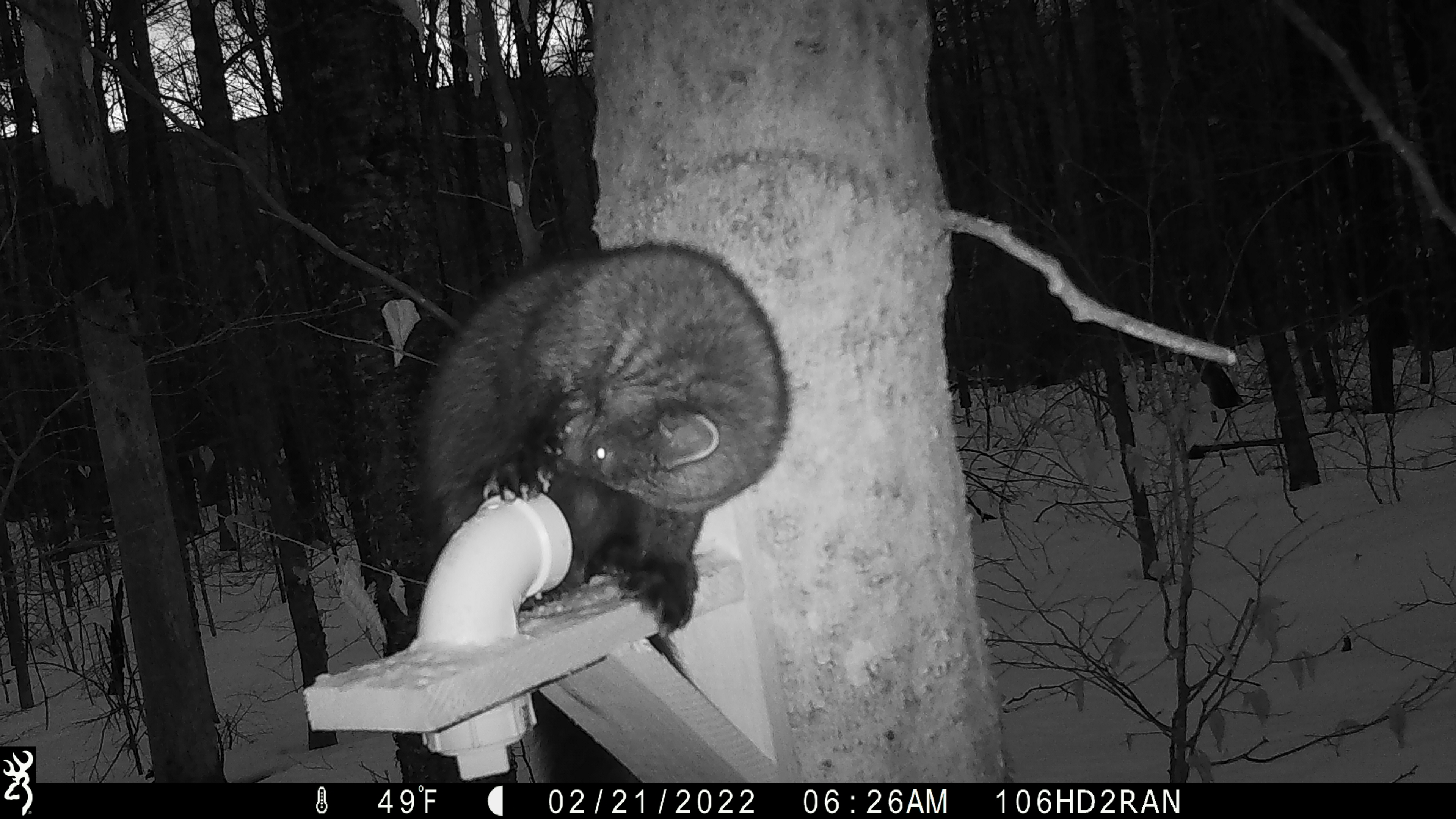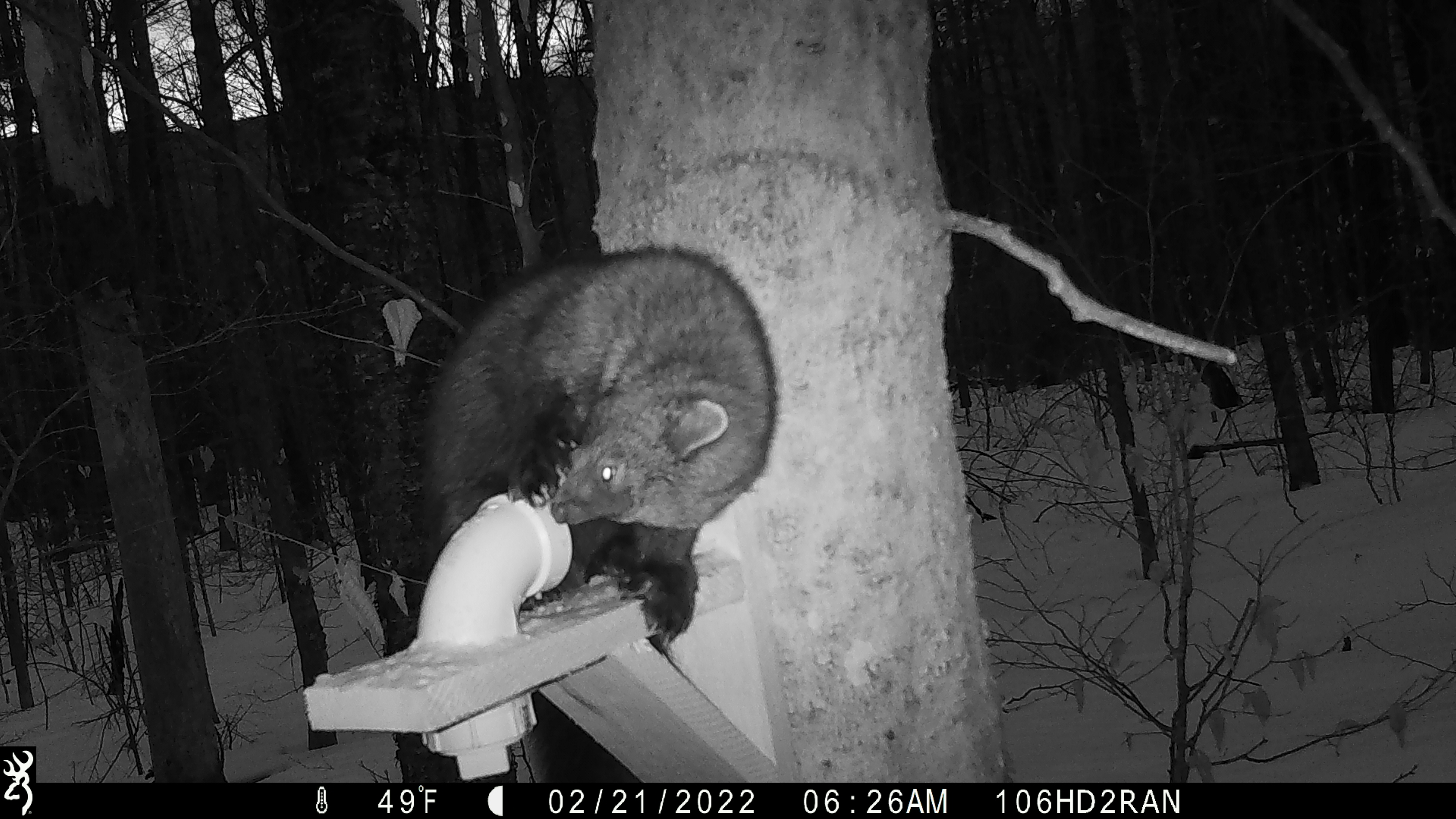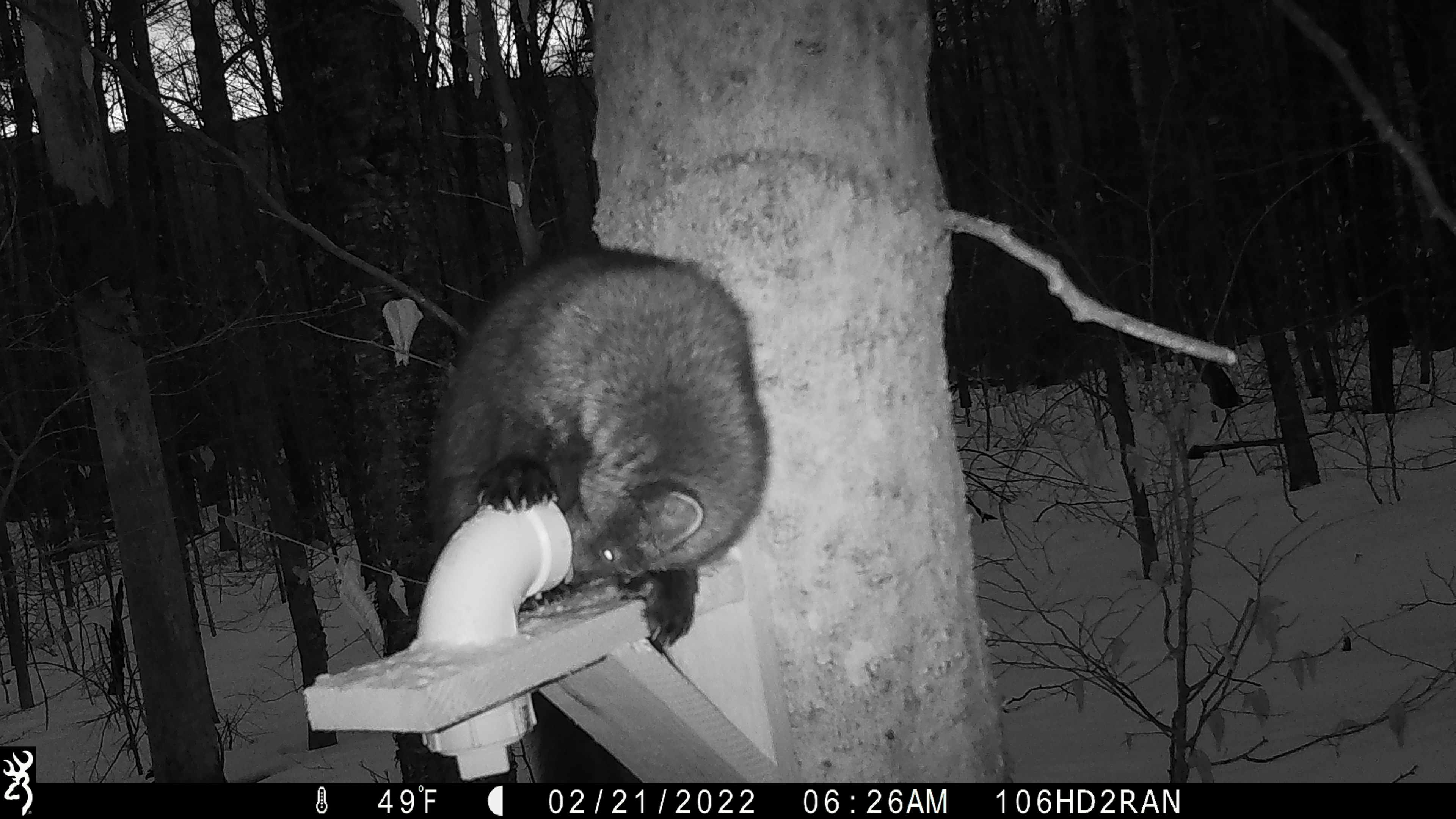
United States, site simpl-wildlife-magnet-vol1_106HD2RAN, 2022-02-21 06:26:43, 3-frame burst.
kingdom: Animalia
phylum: Chordata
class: Mammalia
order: Carnivora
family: Mustelidae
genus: Pekania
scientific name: Pekania pennanti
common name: fisher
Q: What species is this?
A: Fisher (Pekania pennanti).